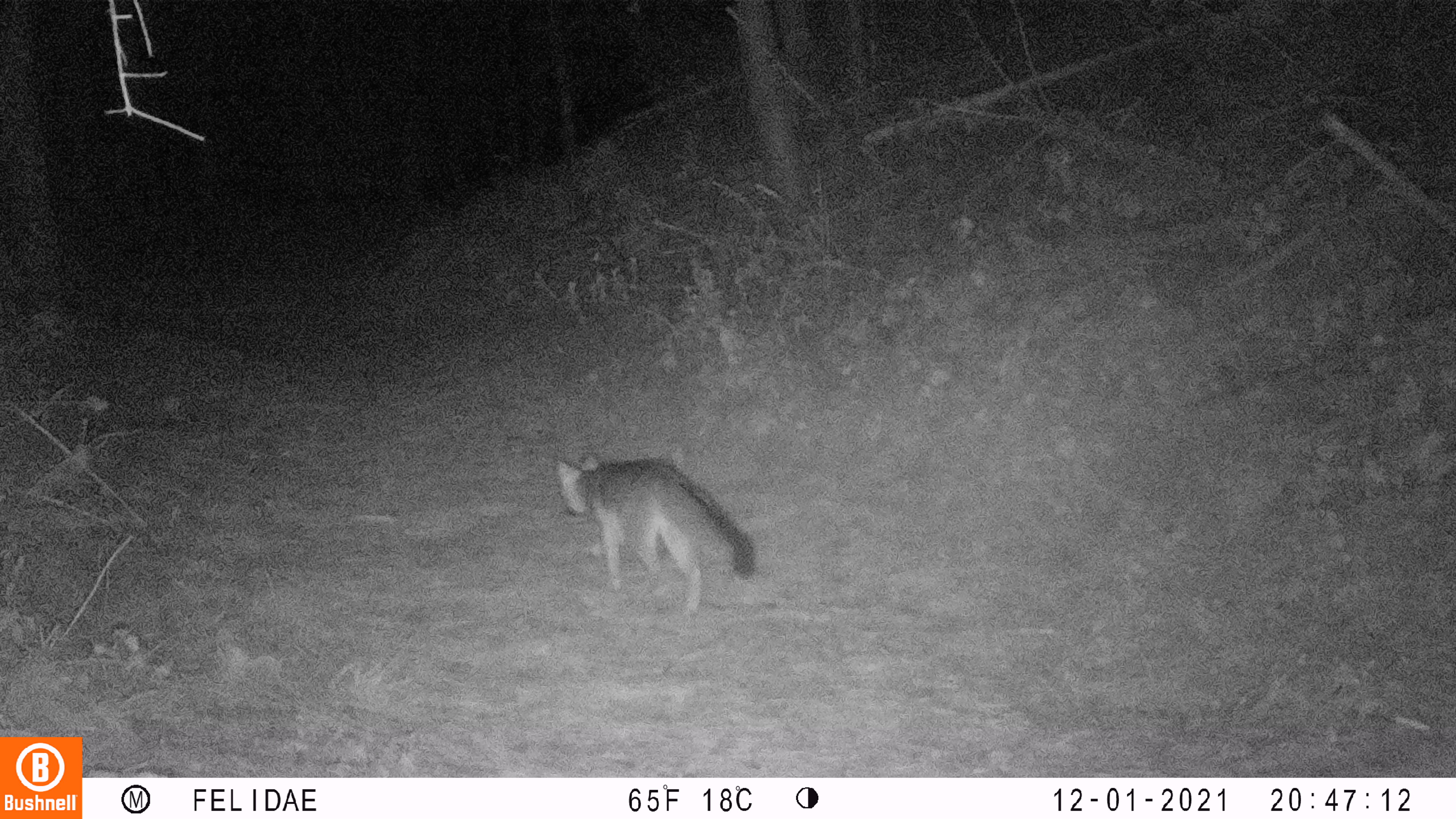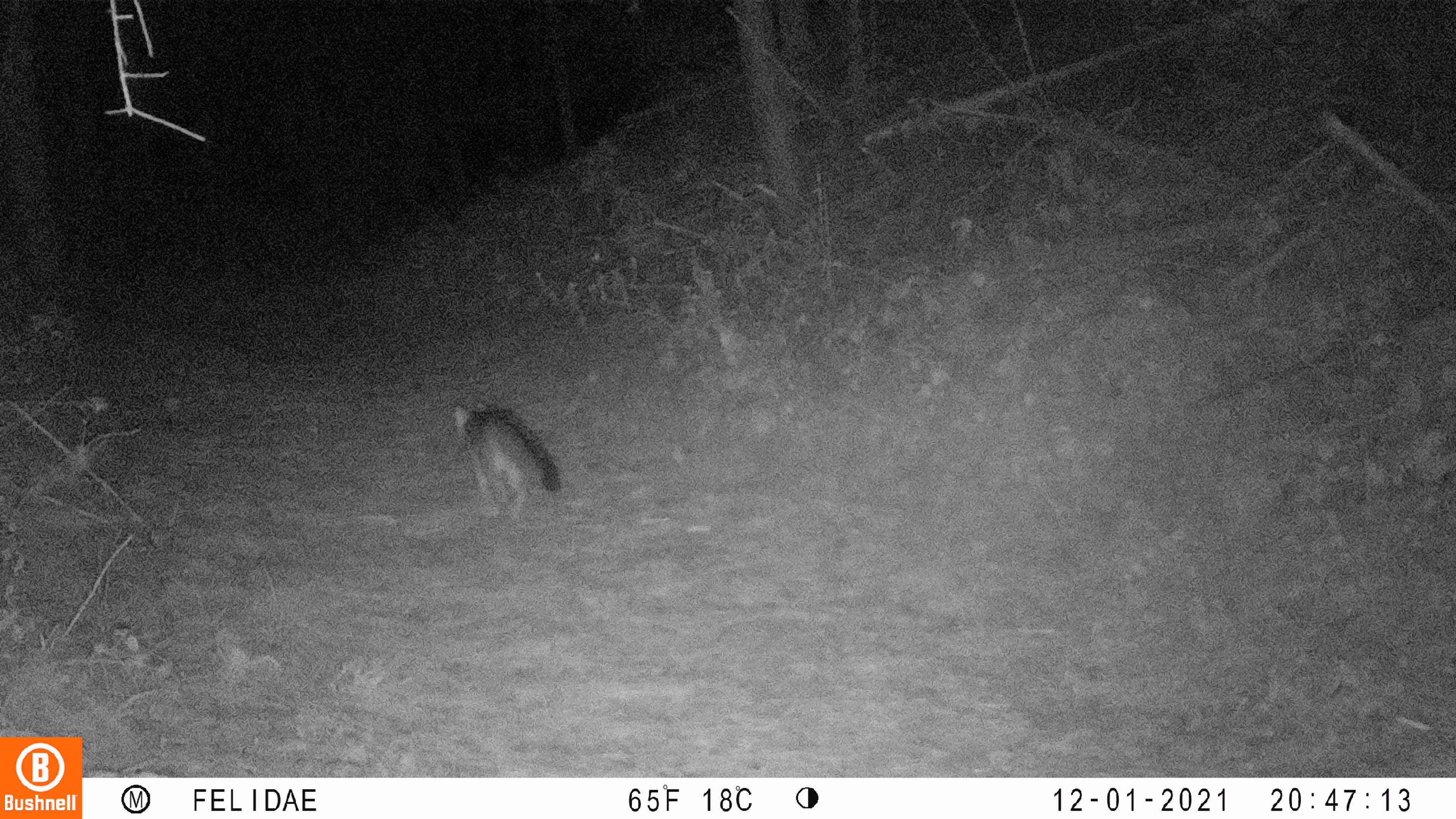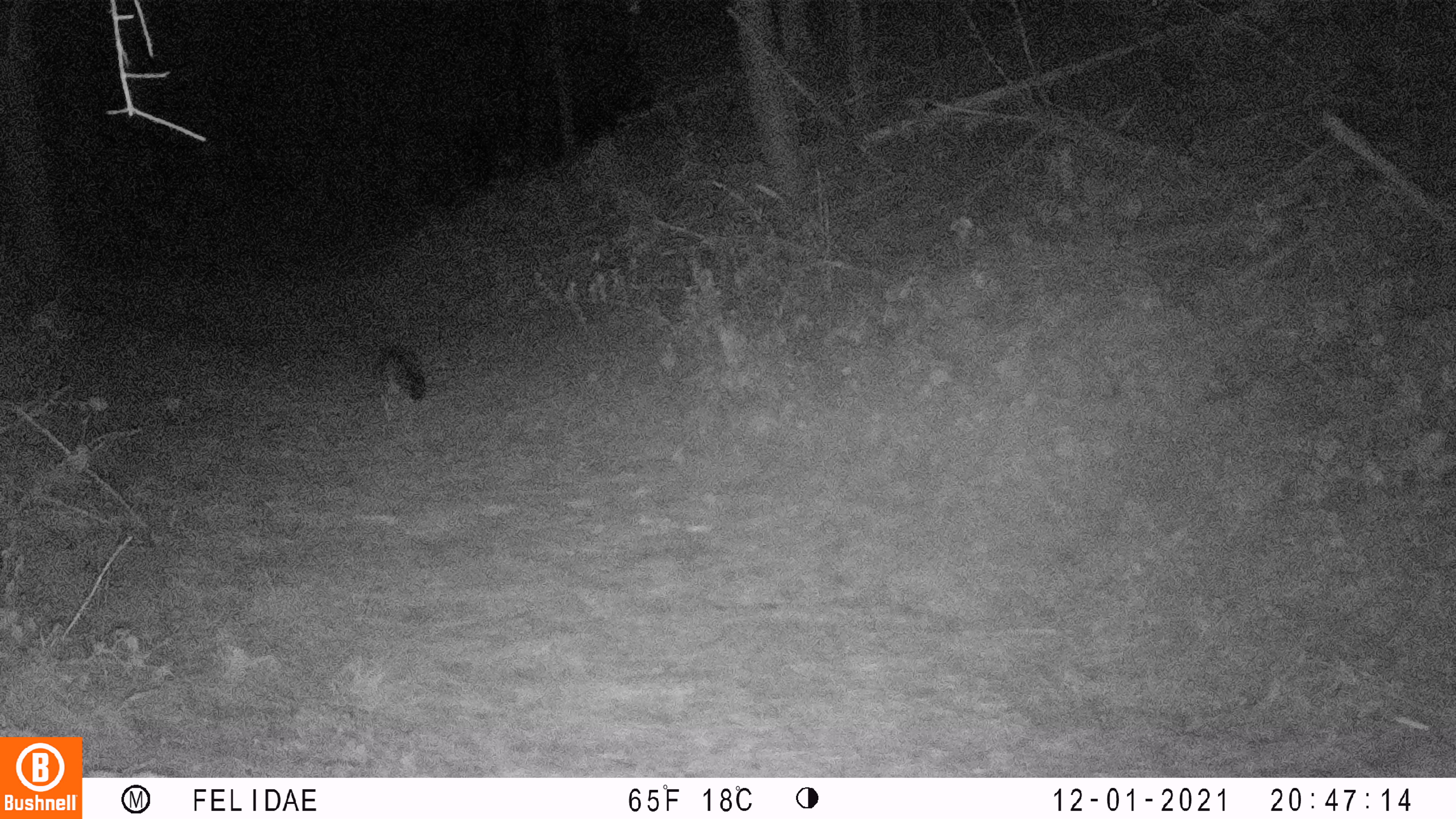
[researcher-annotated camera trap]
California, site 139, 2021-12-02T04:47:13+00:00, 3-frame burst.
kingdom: Animalia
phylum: Chordata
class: Mammalia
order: Carnivora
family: Canidae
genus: Urocyon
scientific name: Urocyon cinereoargenteus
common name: gray fox